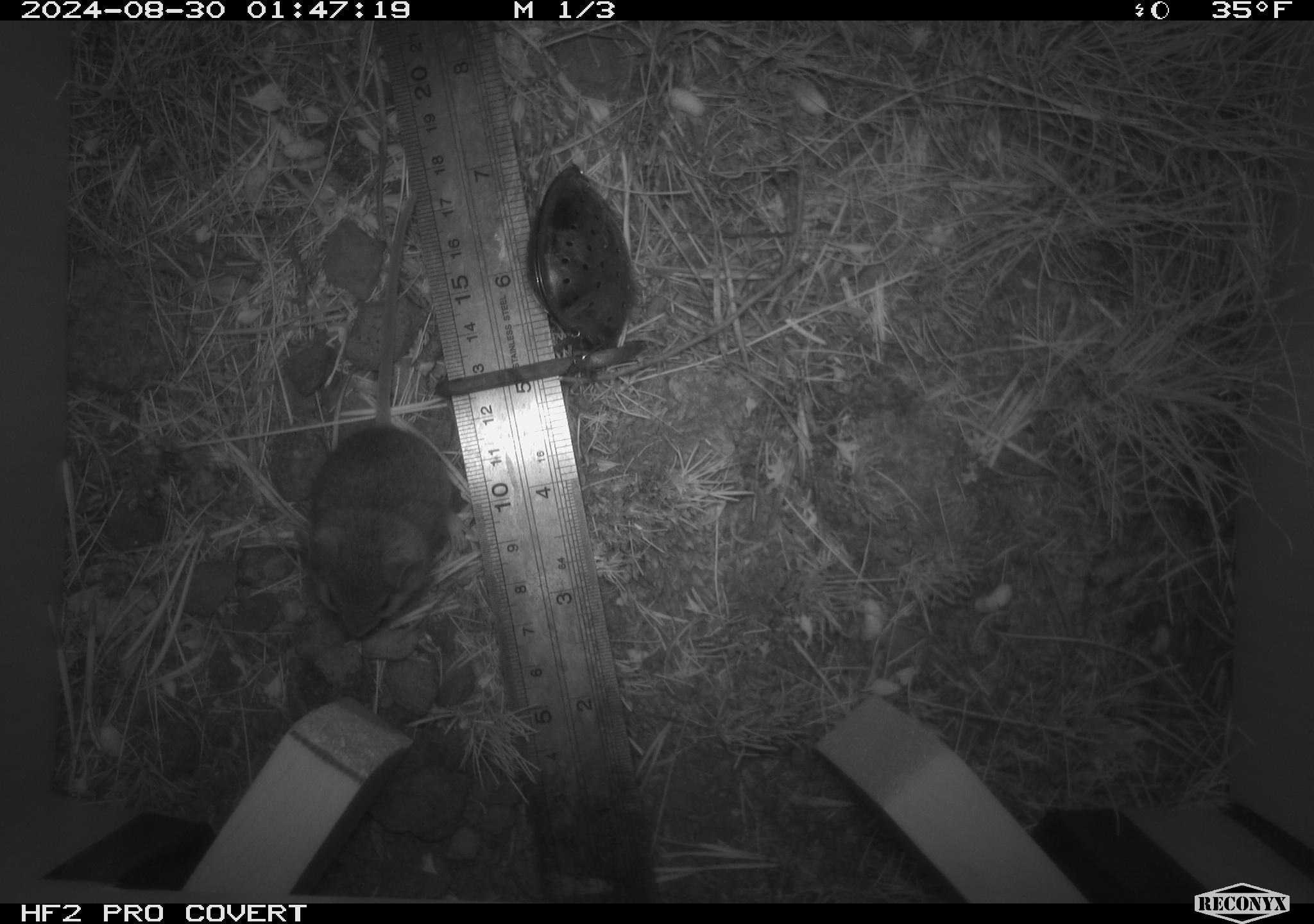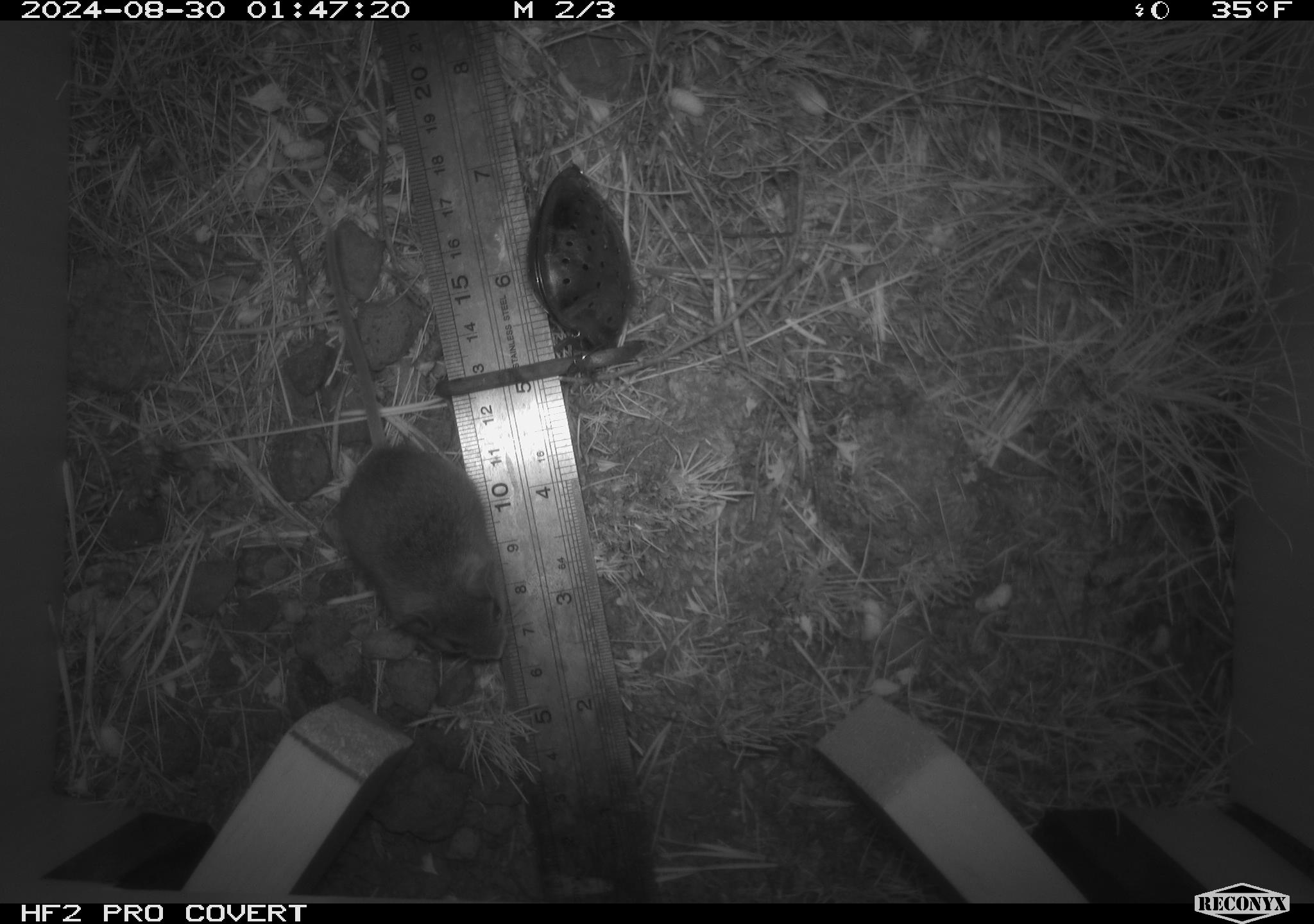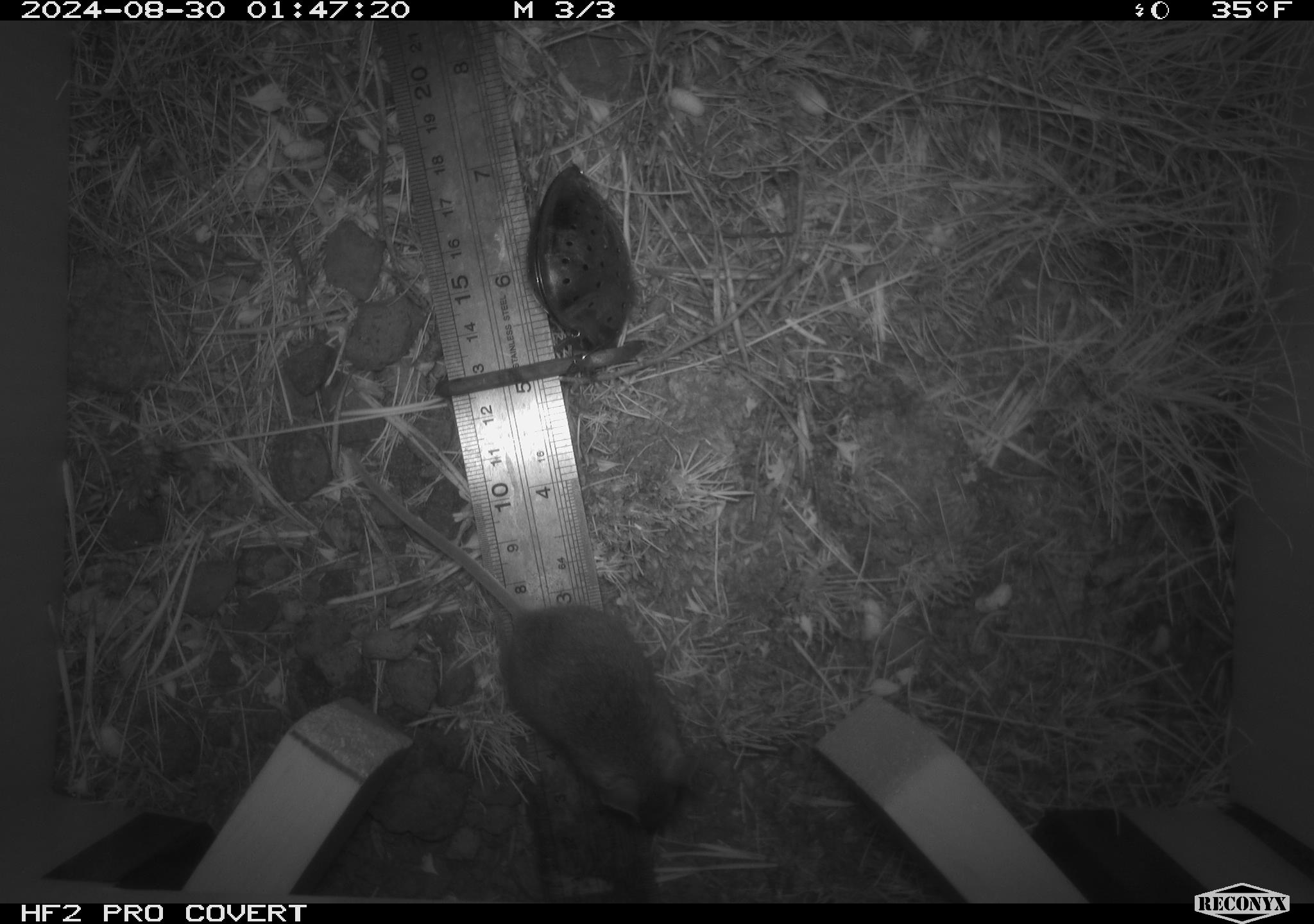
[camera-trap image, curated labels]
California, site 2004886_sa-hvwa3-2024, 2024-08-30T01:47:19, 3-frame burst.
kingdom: Animalia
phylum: Chordata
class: Mammalia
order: Rodentia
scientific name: Rodentia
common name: mouse species